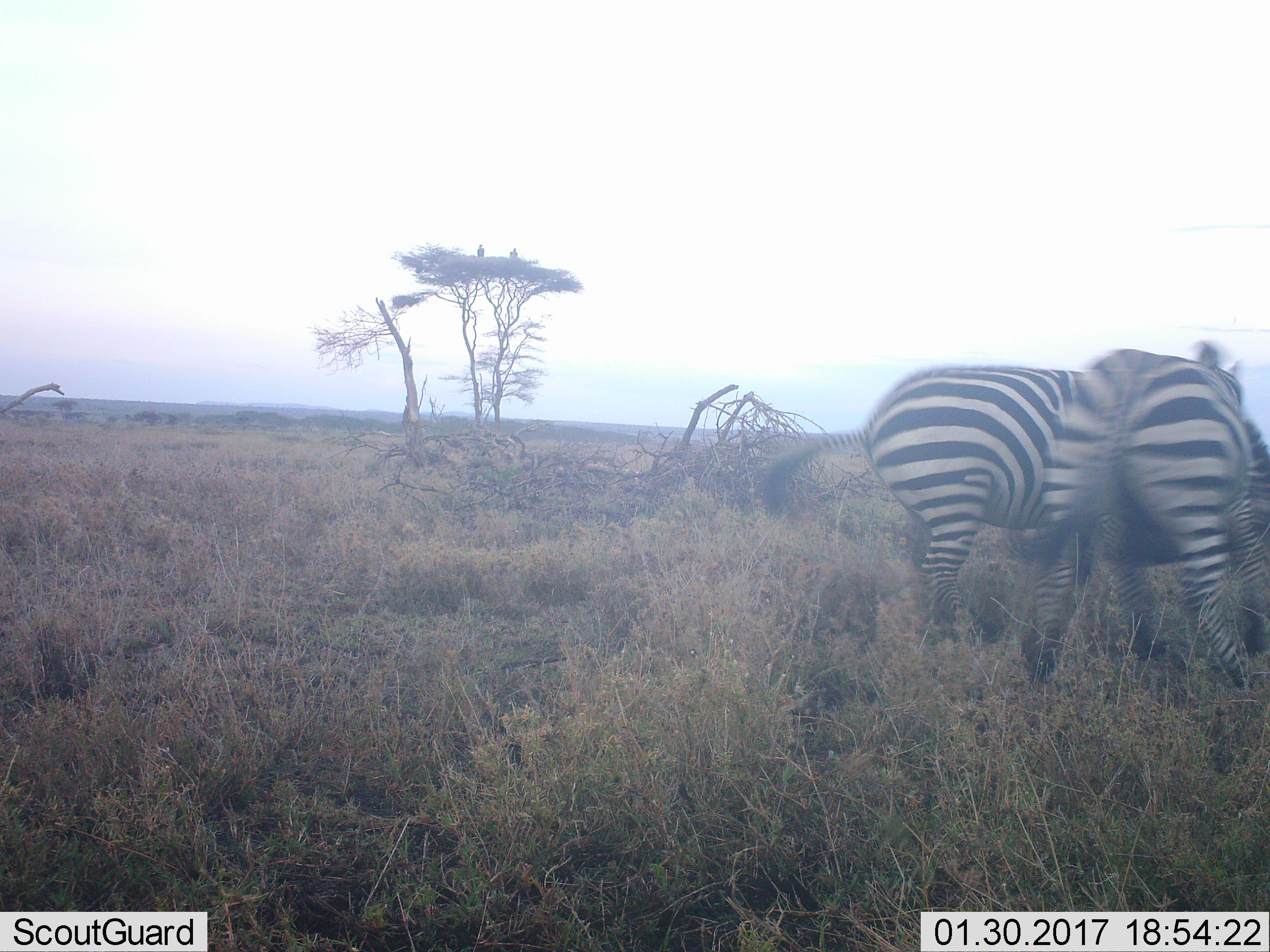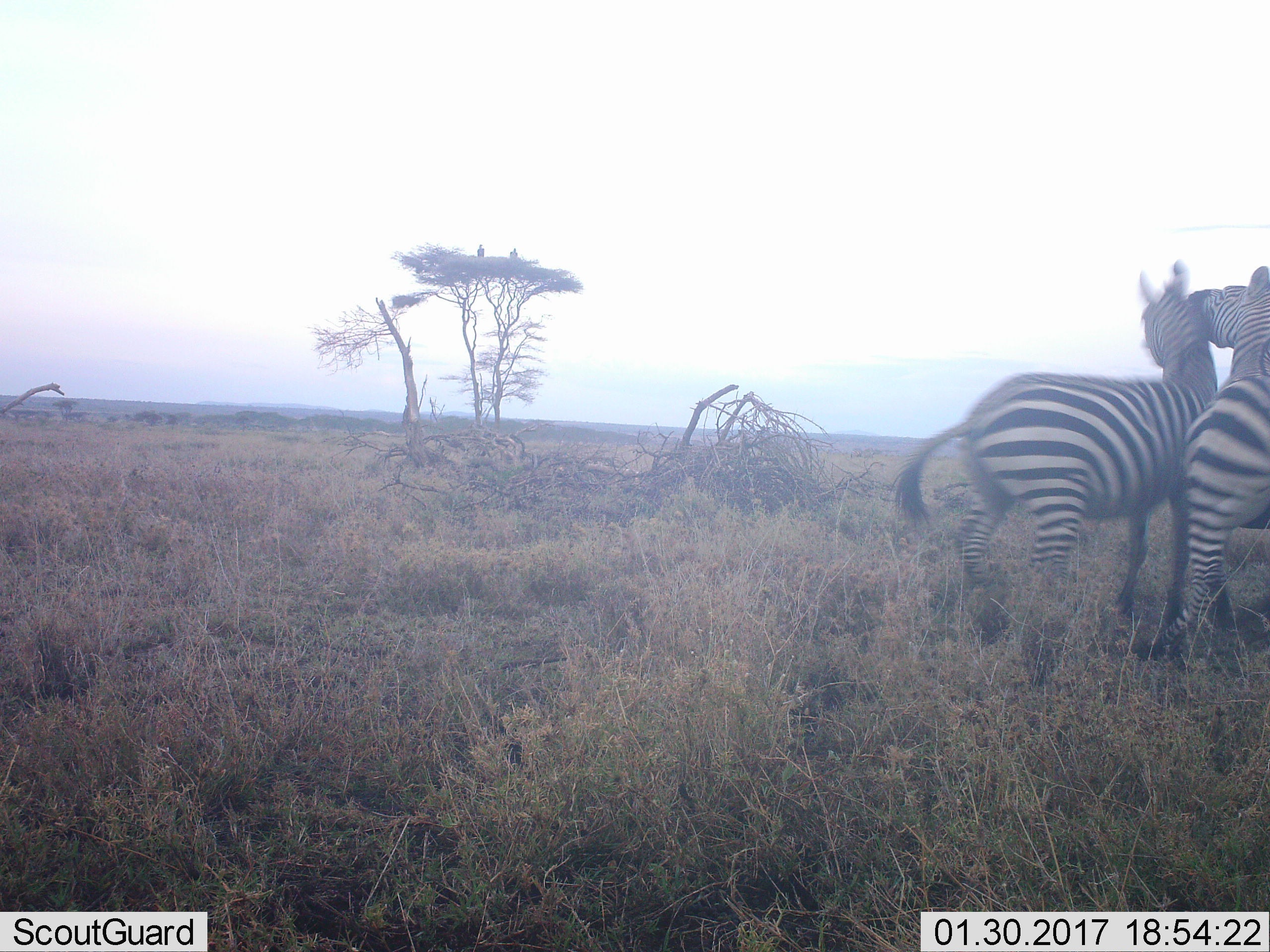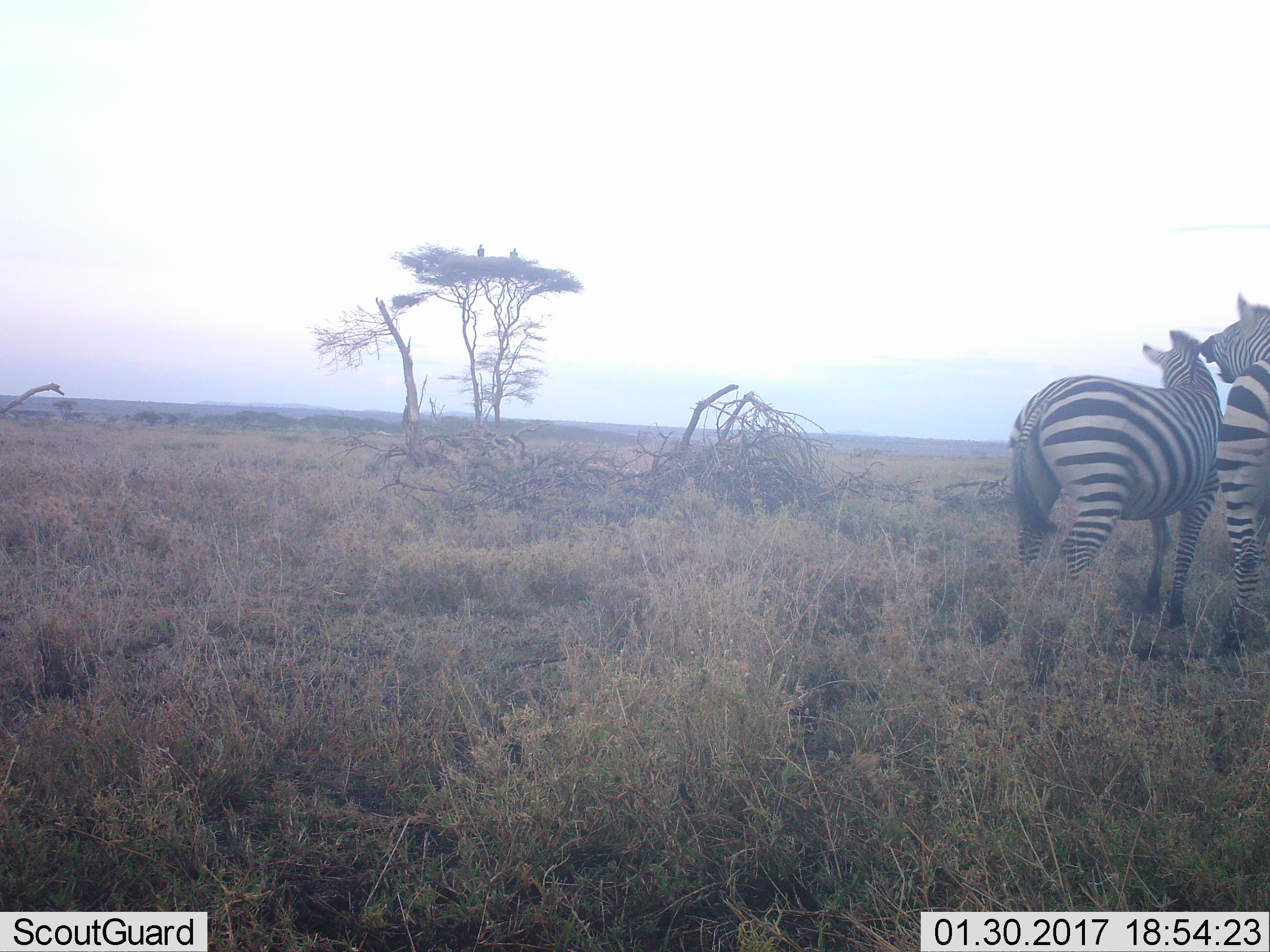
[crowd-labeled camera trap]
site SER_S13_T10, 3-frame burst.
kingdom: Animalia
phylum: Chordata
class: Mammalia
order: Perissodactyla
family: Equidae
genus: Equus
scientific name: Equus quagga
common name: plains zebra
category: zebraplains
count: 2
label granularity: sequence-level